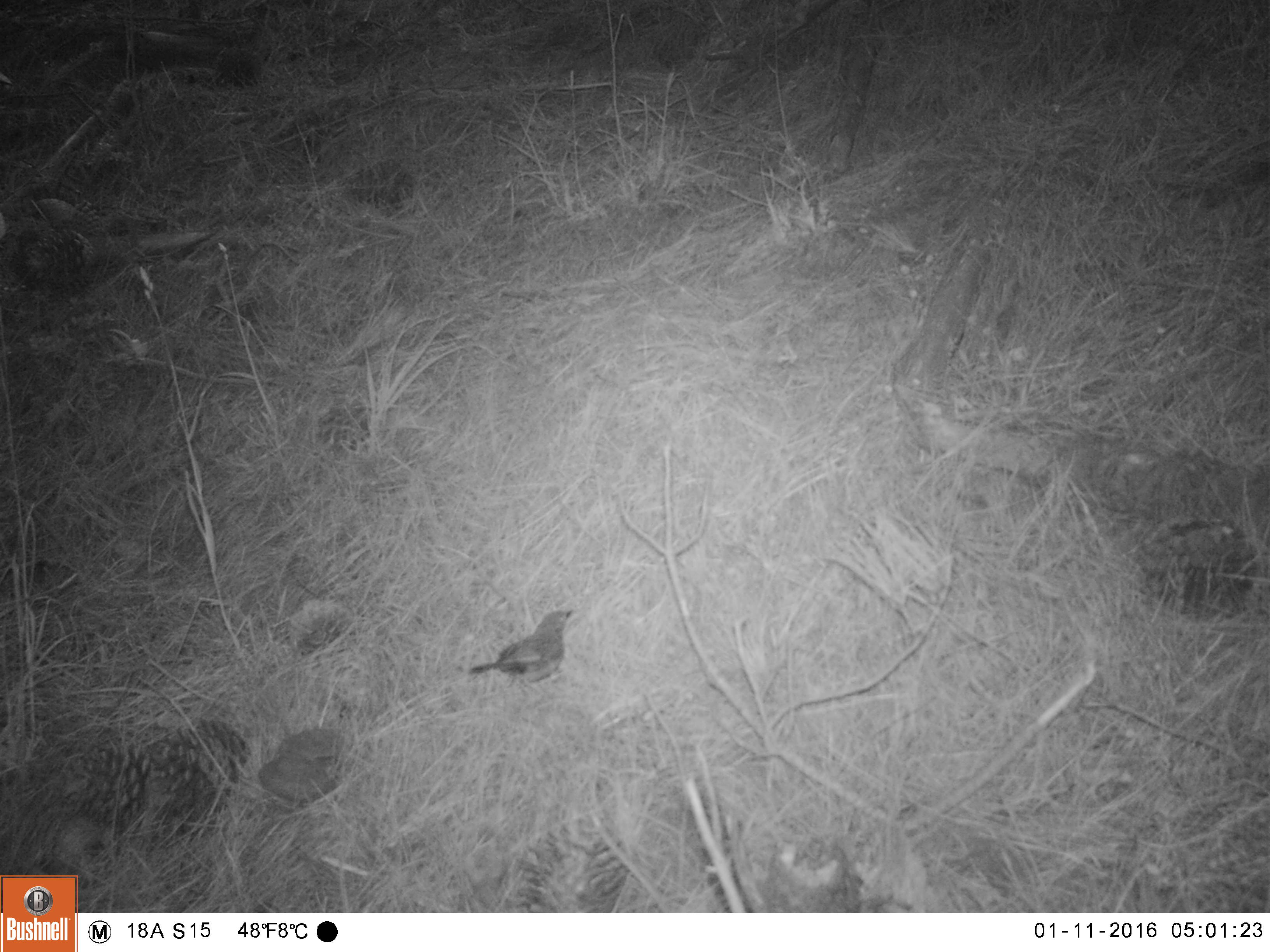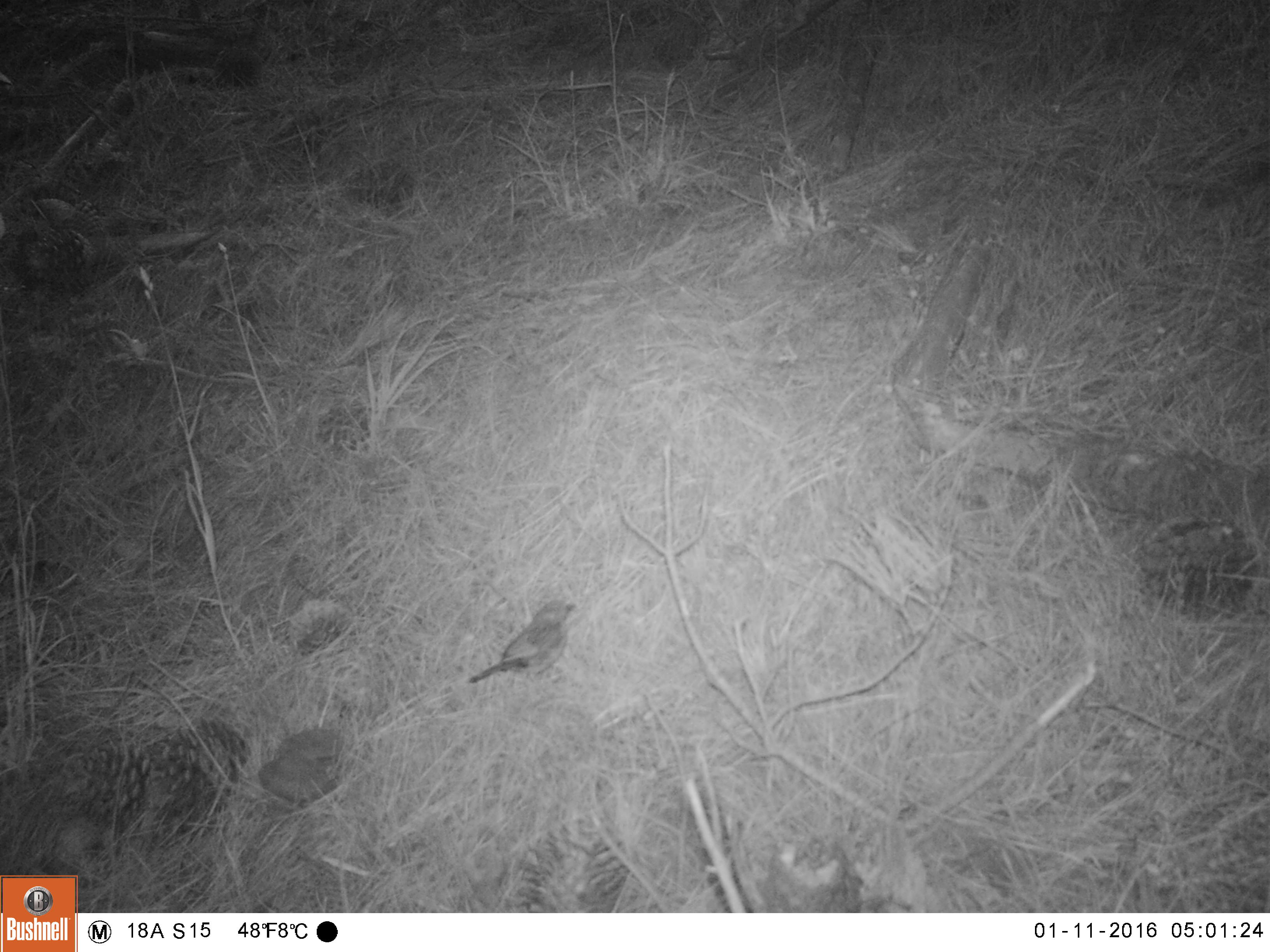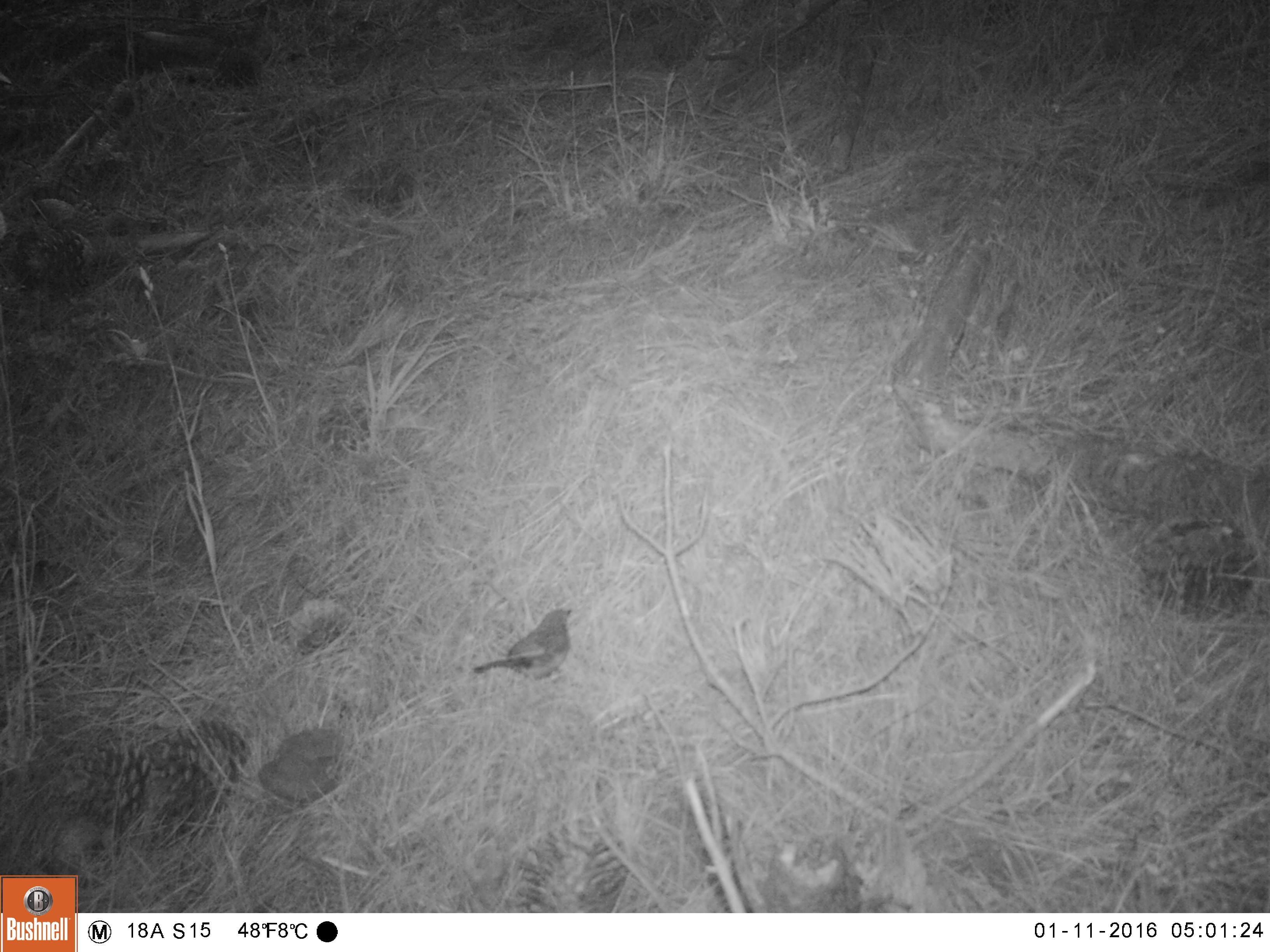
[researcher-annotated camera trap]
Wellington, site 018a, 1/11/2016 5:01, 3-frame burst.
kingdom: Animalia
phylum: Chordata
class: Aves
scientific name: Aves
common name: bird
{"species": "bird (Aves)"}